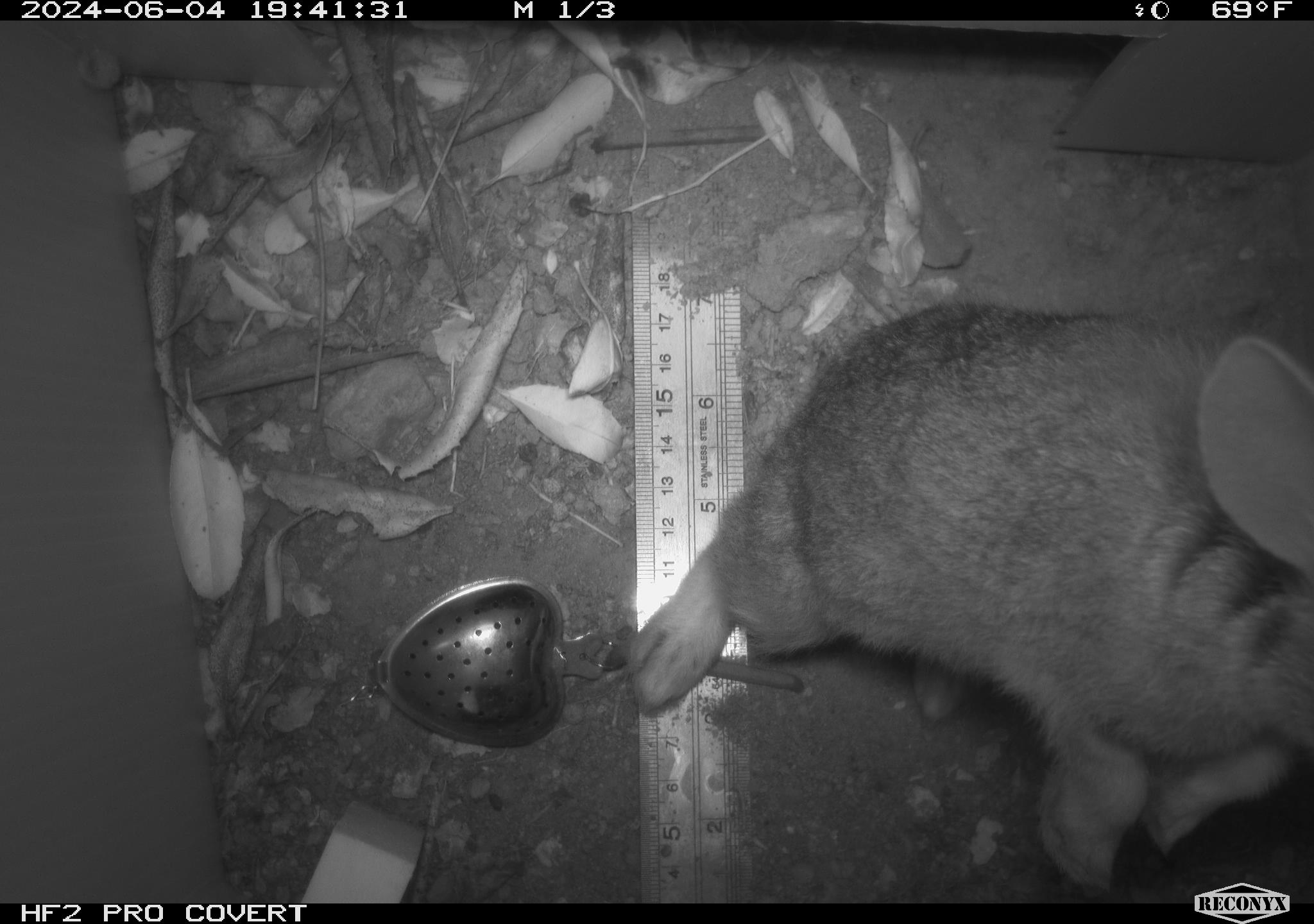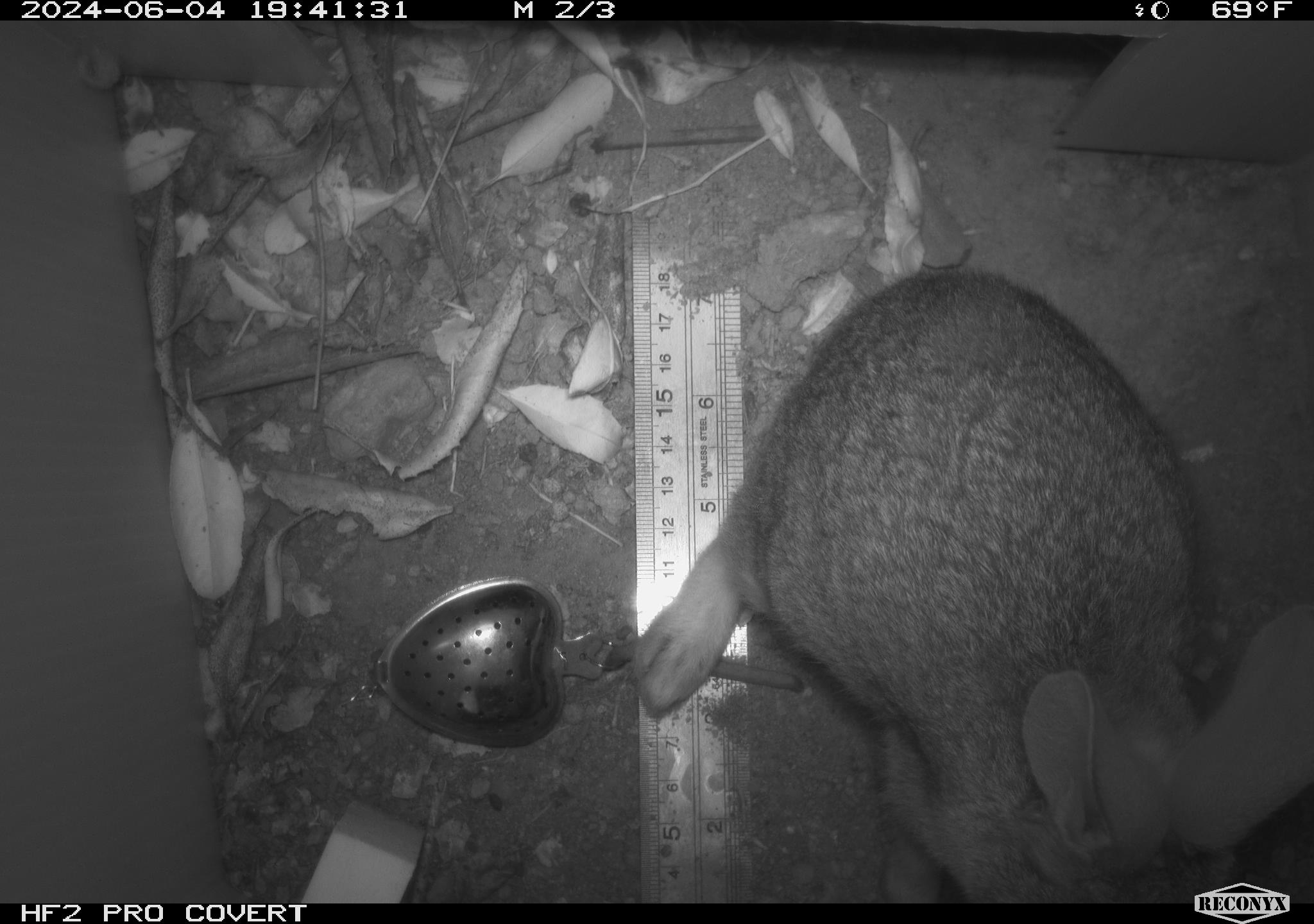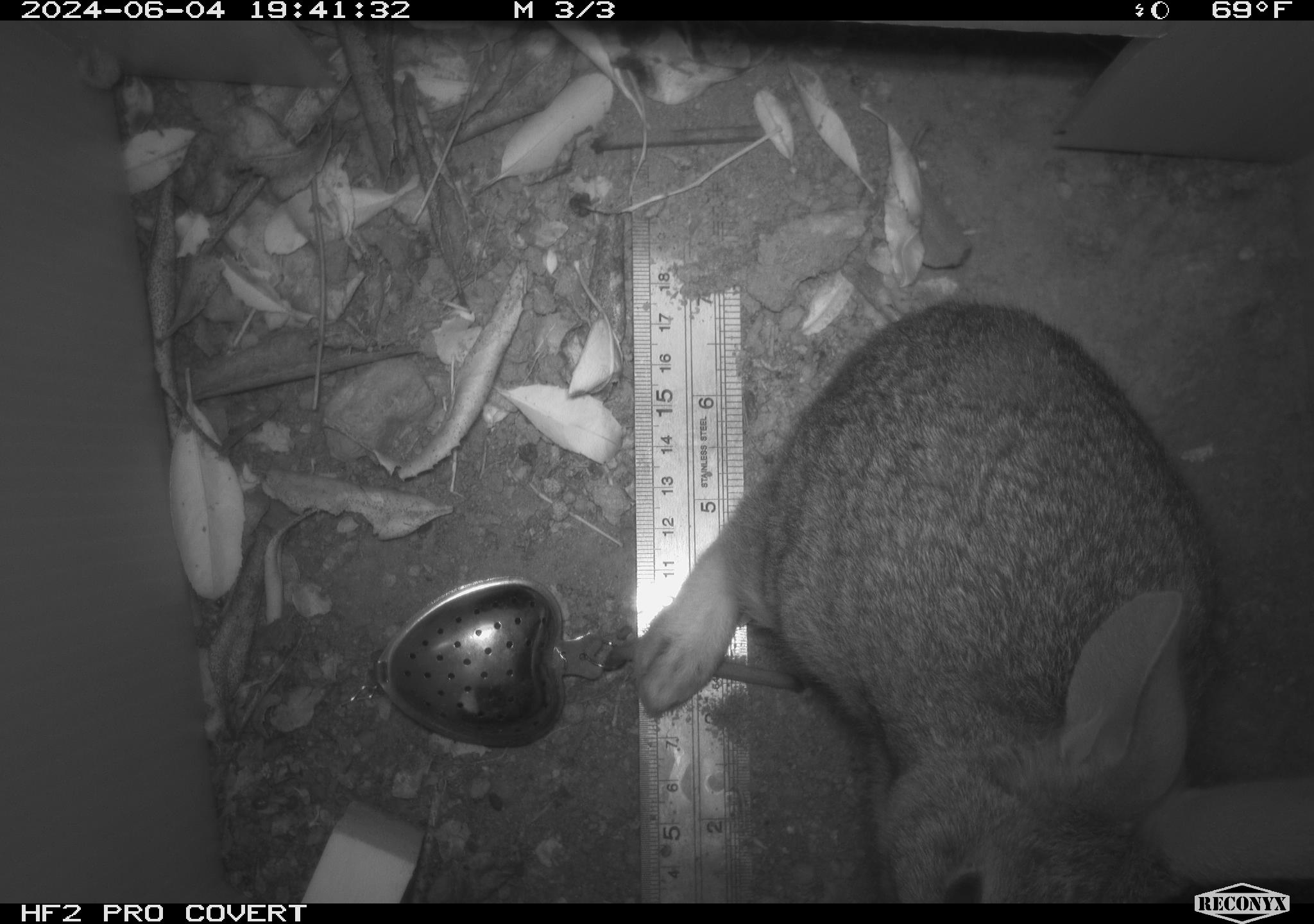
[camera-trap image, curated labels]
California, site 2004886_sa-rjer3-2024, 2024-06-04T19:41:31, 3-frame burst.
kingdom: Animalia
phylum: Chordata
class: Mammalia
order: Lagomorpha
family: Leporidae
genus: Sylvilagus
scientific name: Sylvilagus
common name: cottontail rabbits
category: sylvilagus species